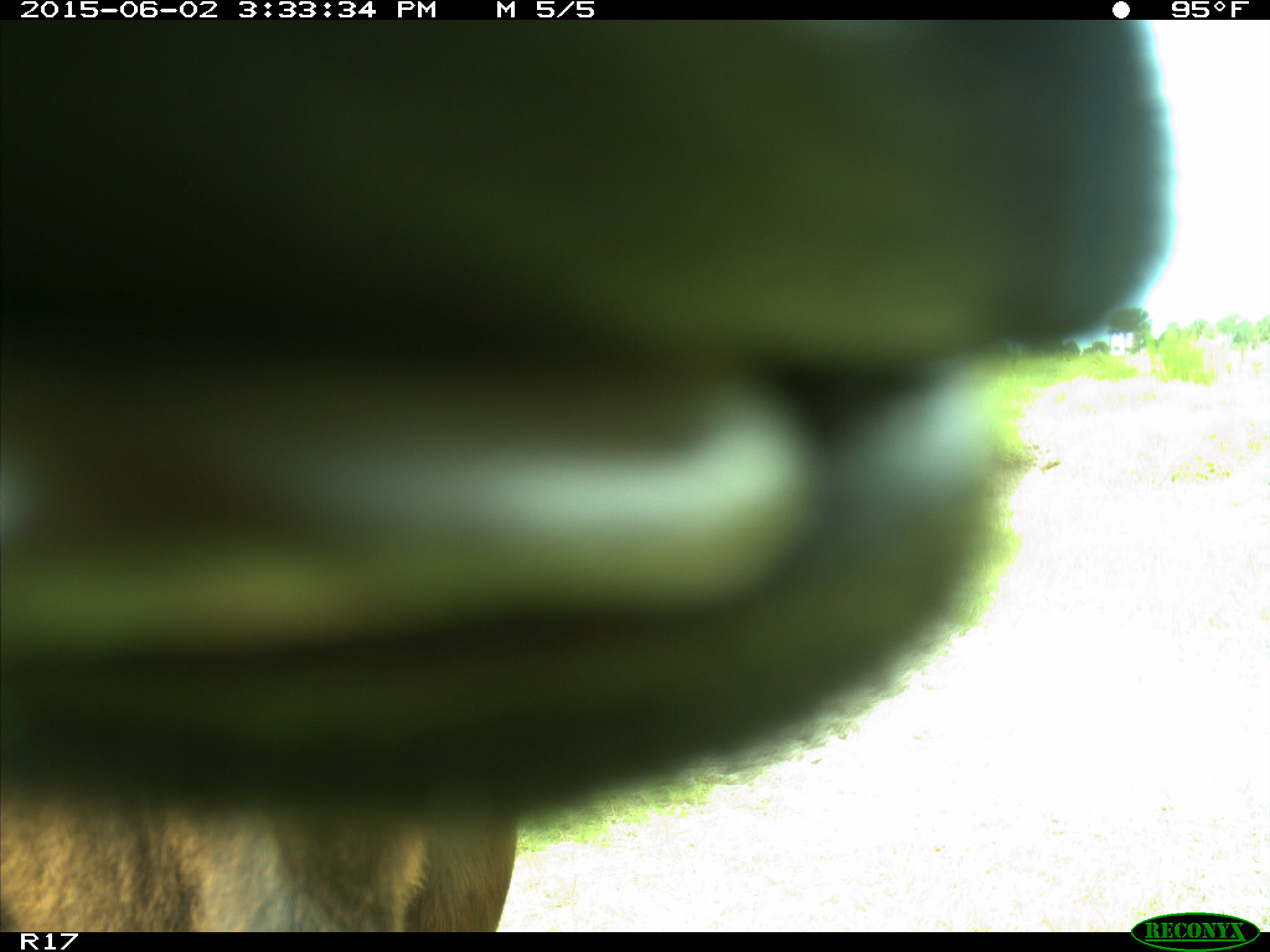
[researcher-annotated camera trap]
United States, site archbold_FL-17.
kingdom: Animalia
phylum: Chordata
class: Mammalia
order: Artiodactyla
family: Bovidae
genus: Bos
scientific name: Bos taurus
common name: domestic cow